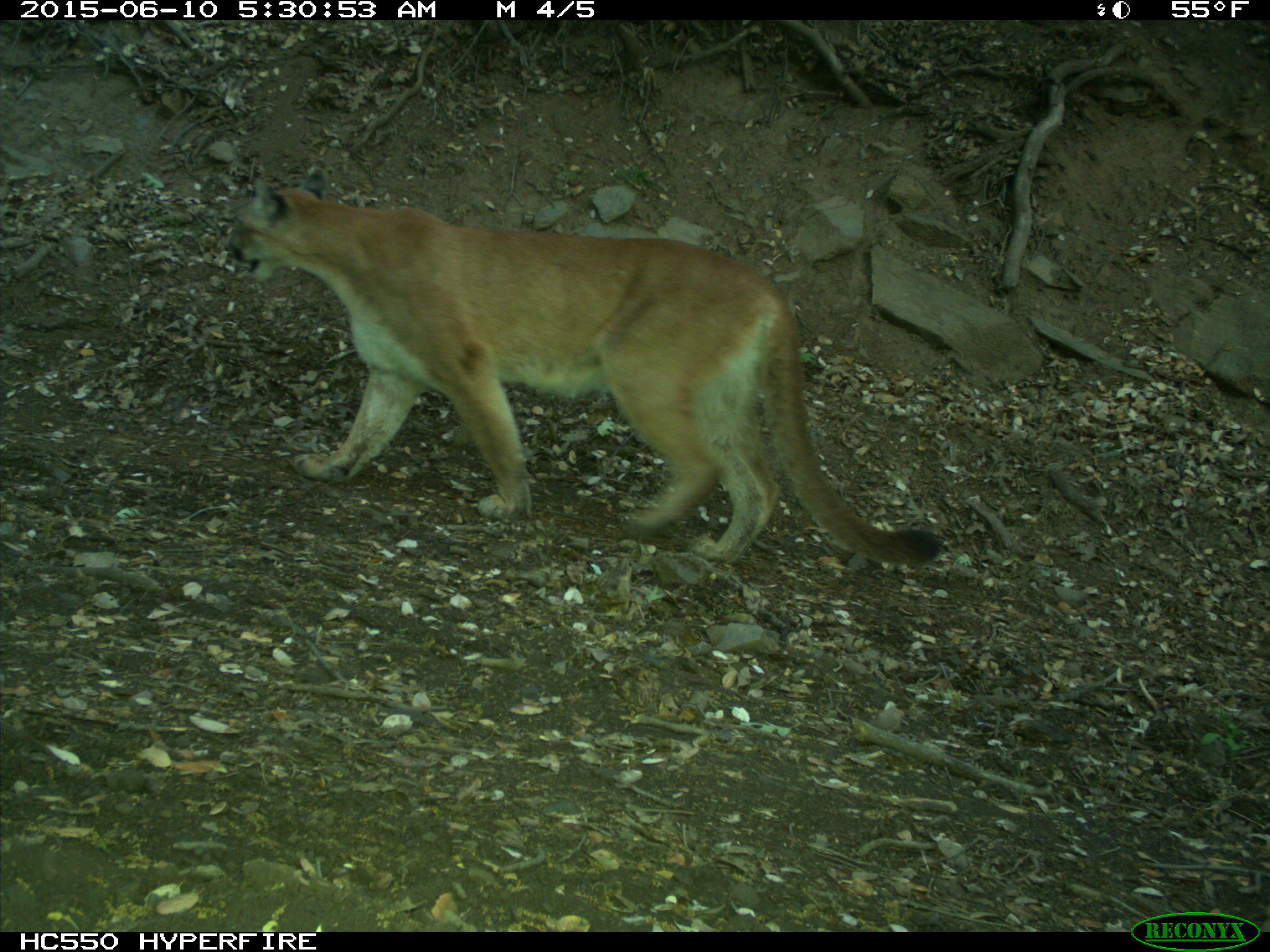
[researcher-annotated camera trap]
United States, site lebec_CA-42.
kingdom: Animalia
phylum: Chordata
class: Mammalia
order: Carnivora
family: Felidae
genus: Puma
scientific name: Puma concolor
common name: mountain lion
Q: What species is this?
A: Puma concolor (mountain lion).